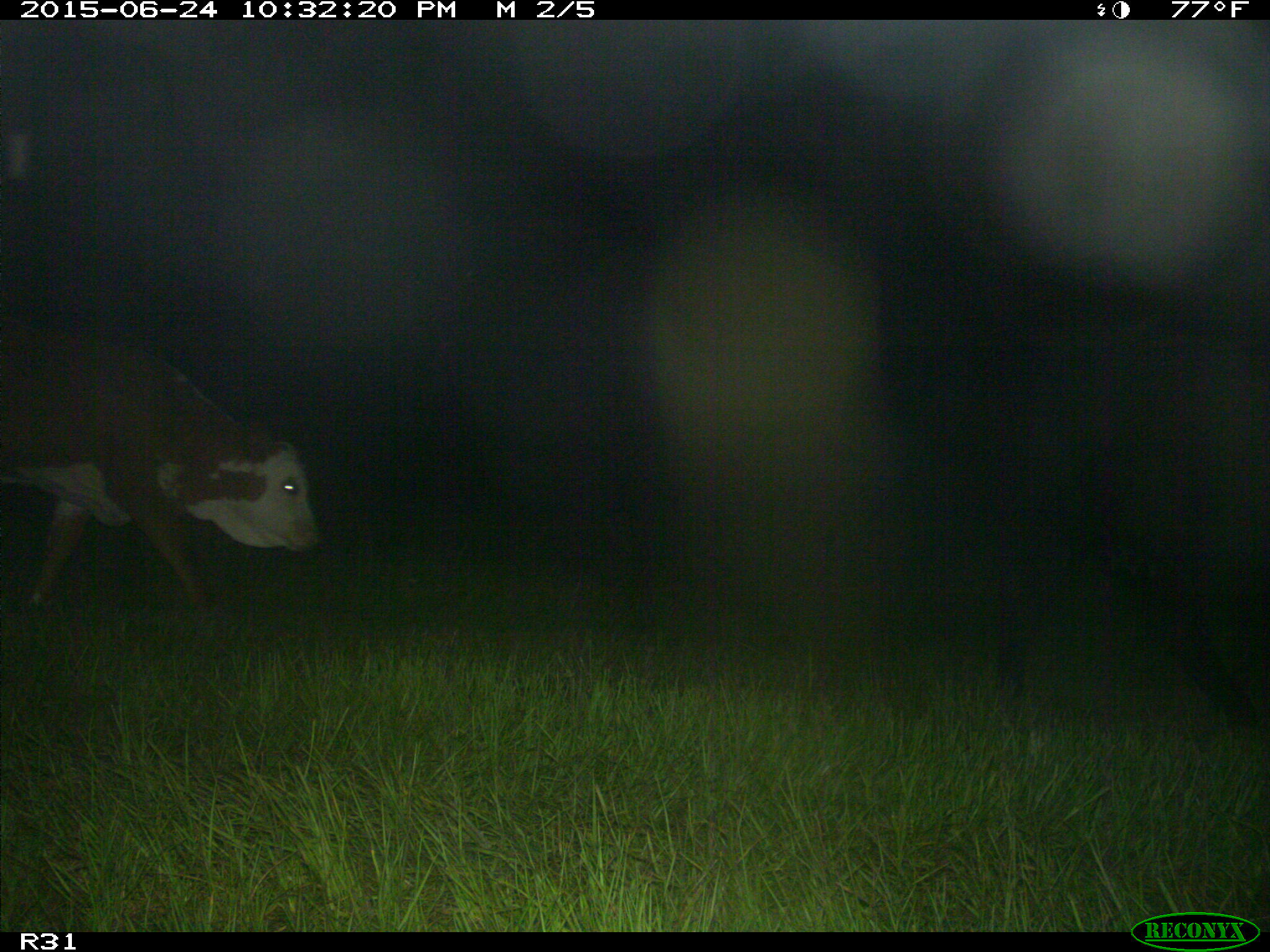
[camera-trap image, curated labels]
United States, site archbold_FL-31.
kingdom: Animalia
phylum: Chordata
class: Mammalia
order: Artiodactyla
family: Bovidae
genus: Bos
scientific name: Bos taurus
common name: domestic cow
Bos taurus (domestic cow).